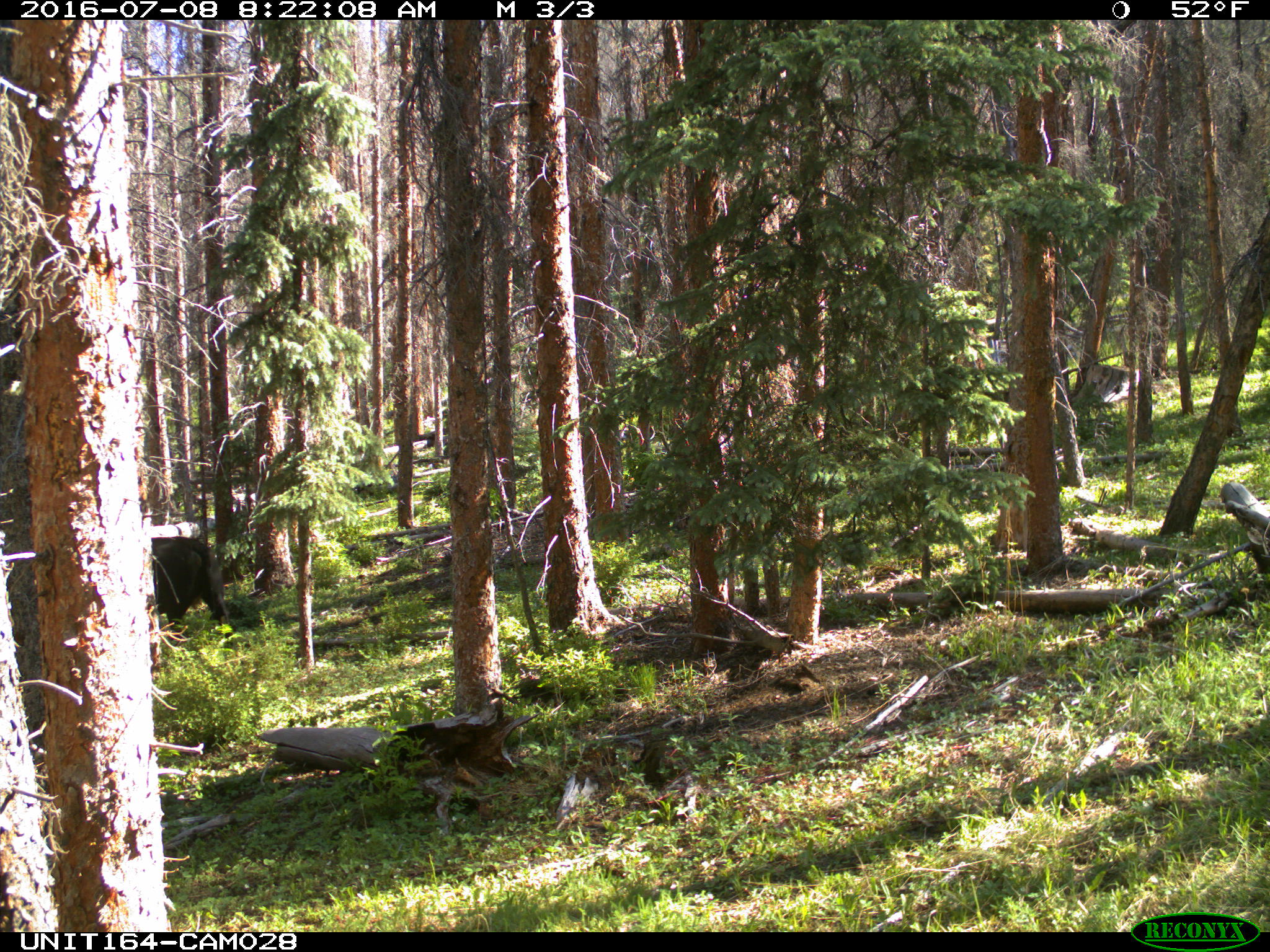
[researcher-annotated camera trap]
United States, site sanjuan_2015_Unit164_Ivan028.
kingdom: Animalia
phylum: Chordata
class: Mammalia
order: Artiodactyla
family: Bovidae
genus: Bos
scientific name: Bos taurus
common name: domestic cow